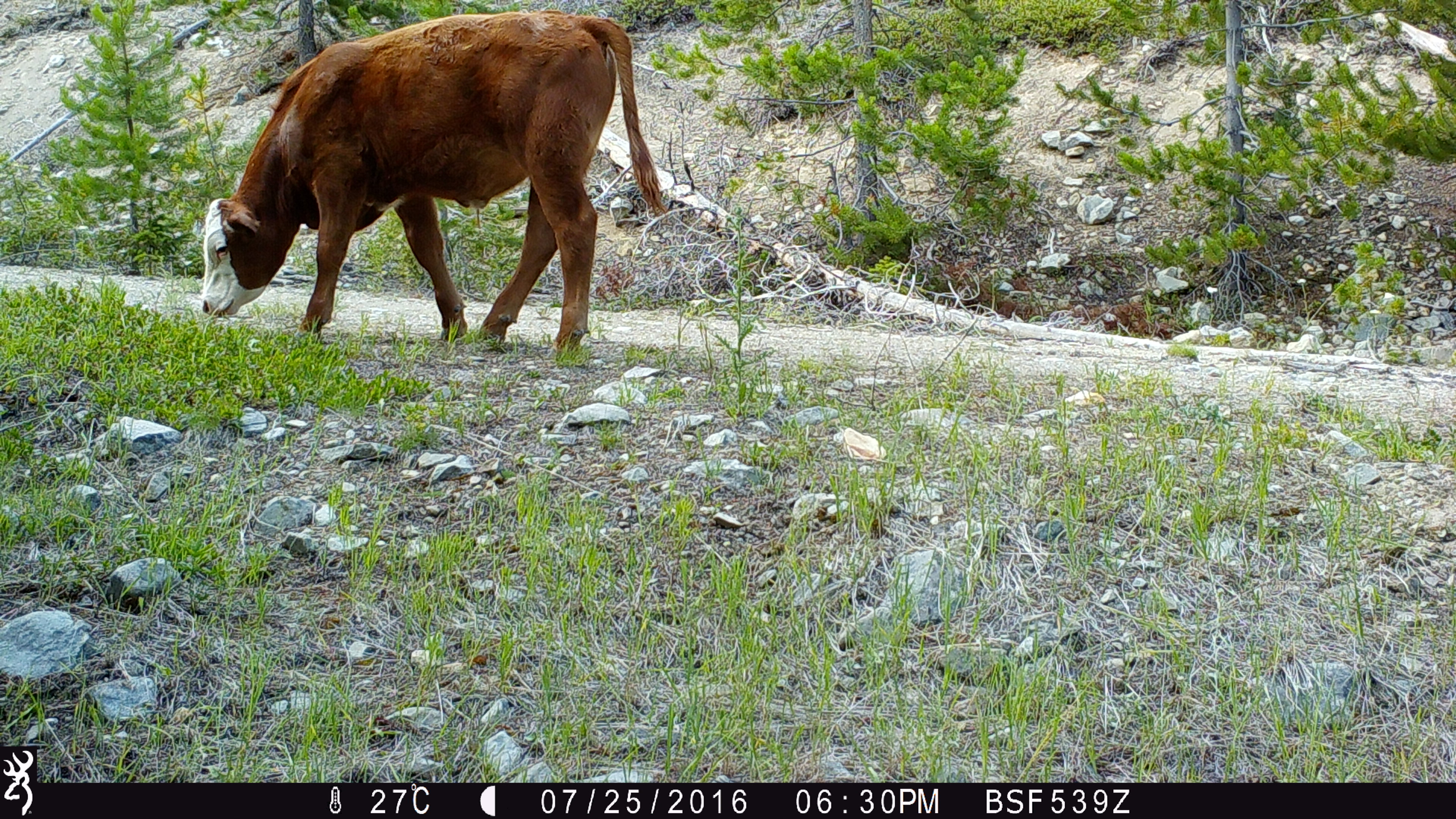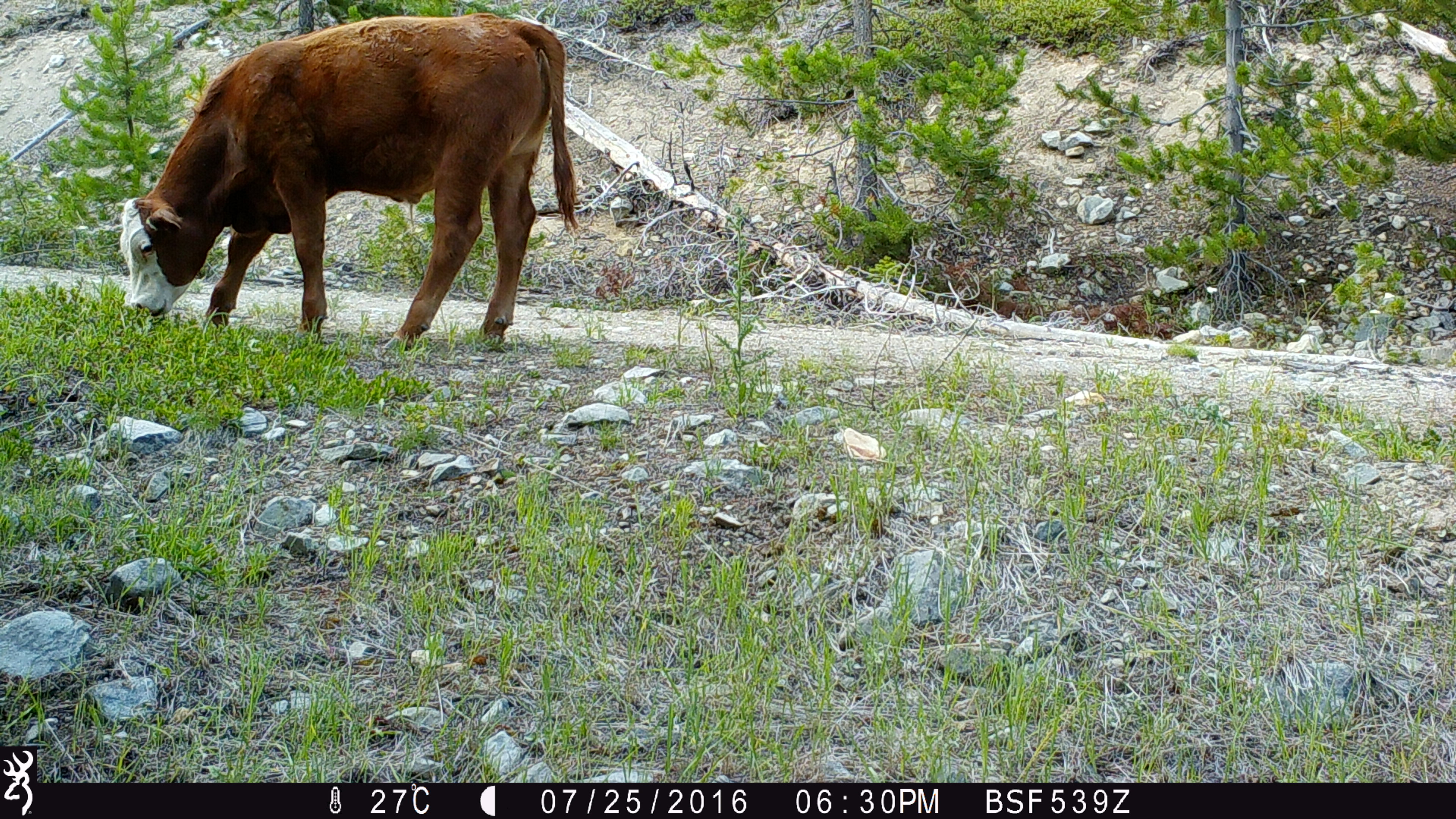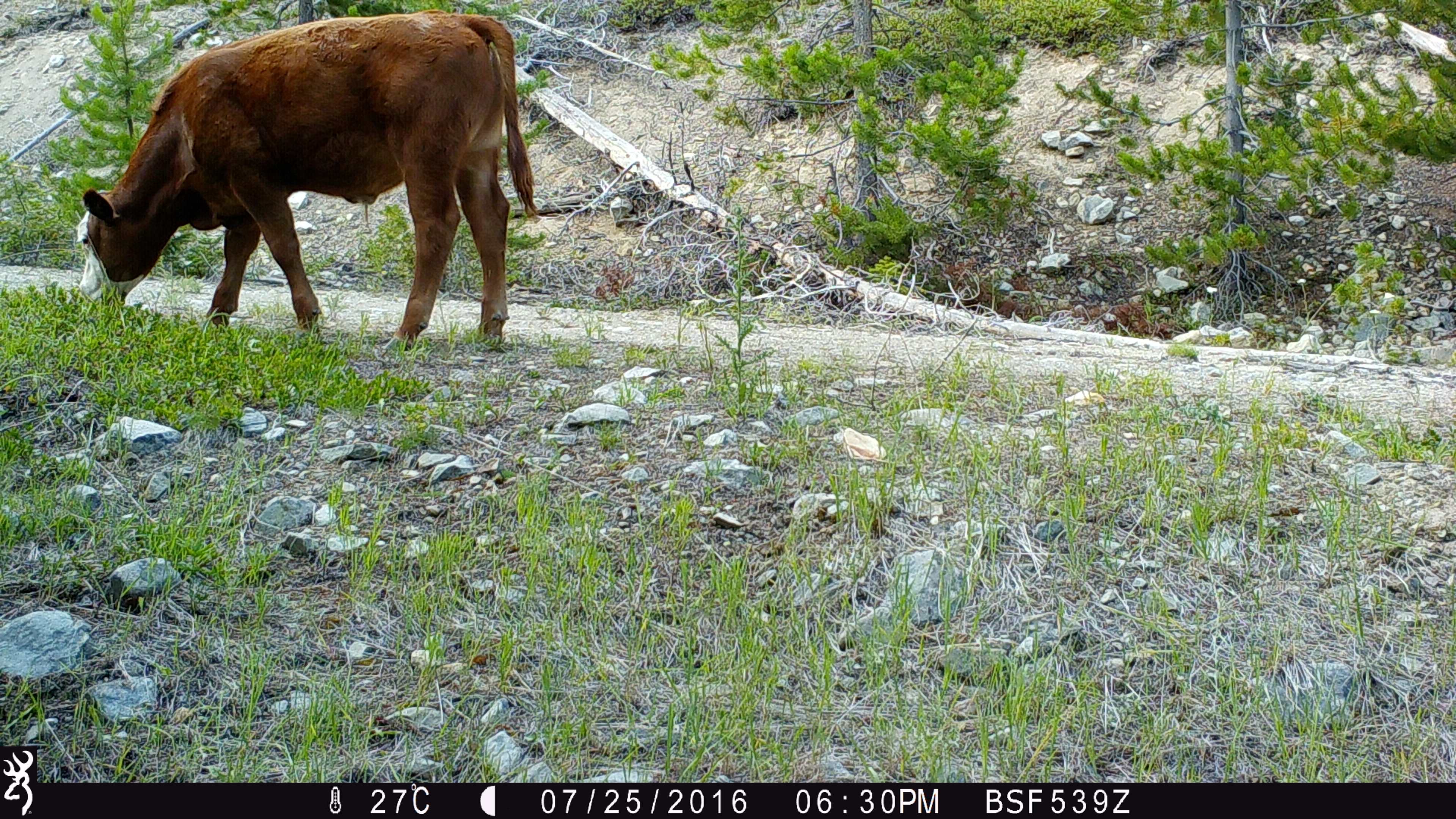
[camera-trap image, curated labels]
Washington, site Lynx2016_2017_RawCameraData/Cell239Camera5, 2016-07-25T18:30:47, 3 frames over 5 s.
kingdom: Animalia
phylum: Chordata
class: Mammalia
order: Artiodactyla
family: Bovidae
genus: Bos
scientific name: Bos taurus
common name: domestic cattle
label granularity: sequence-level